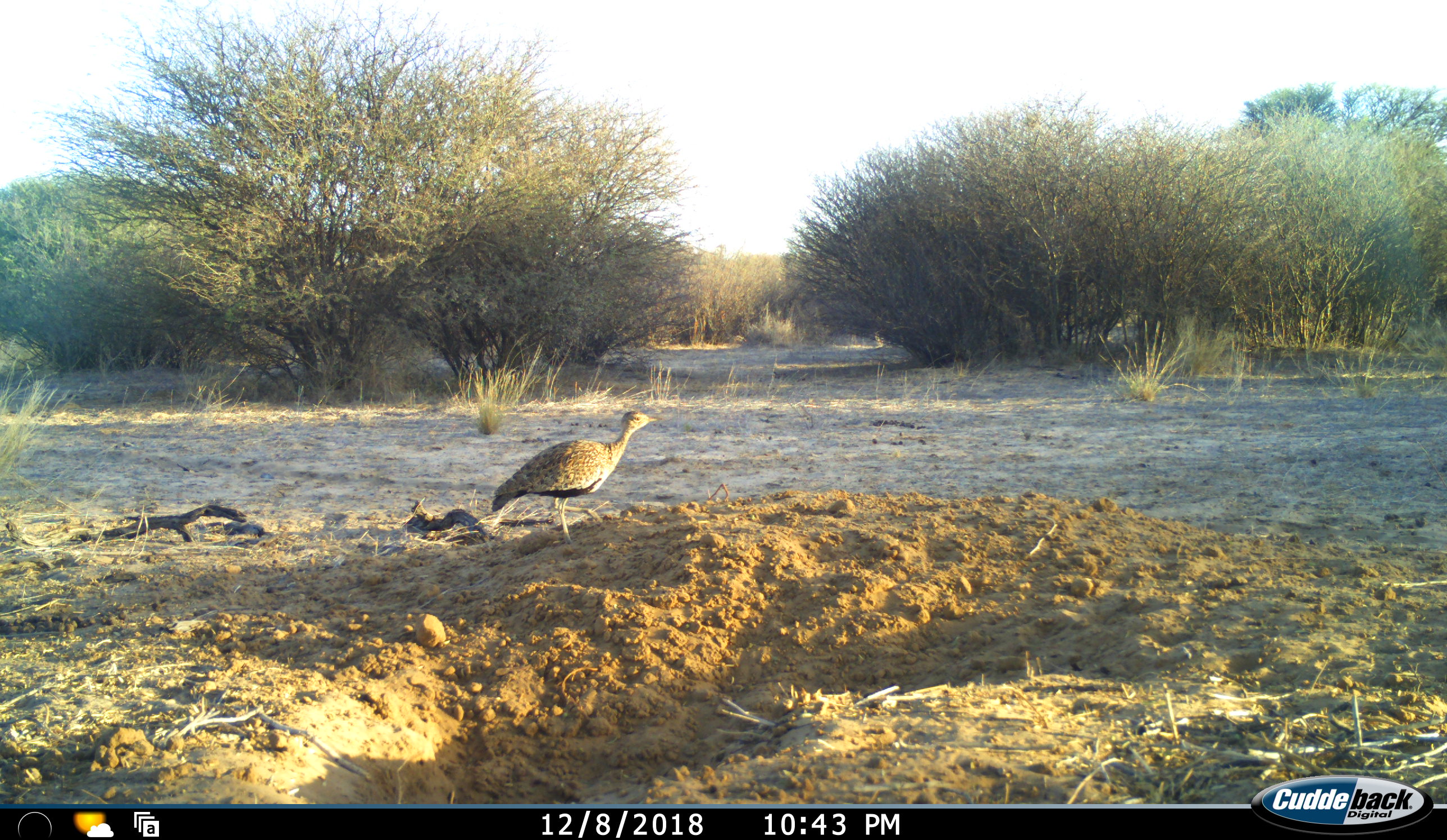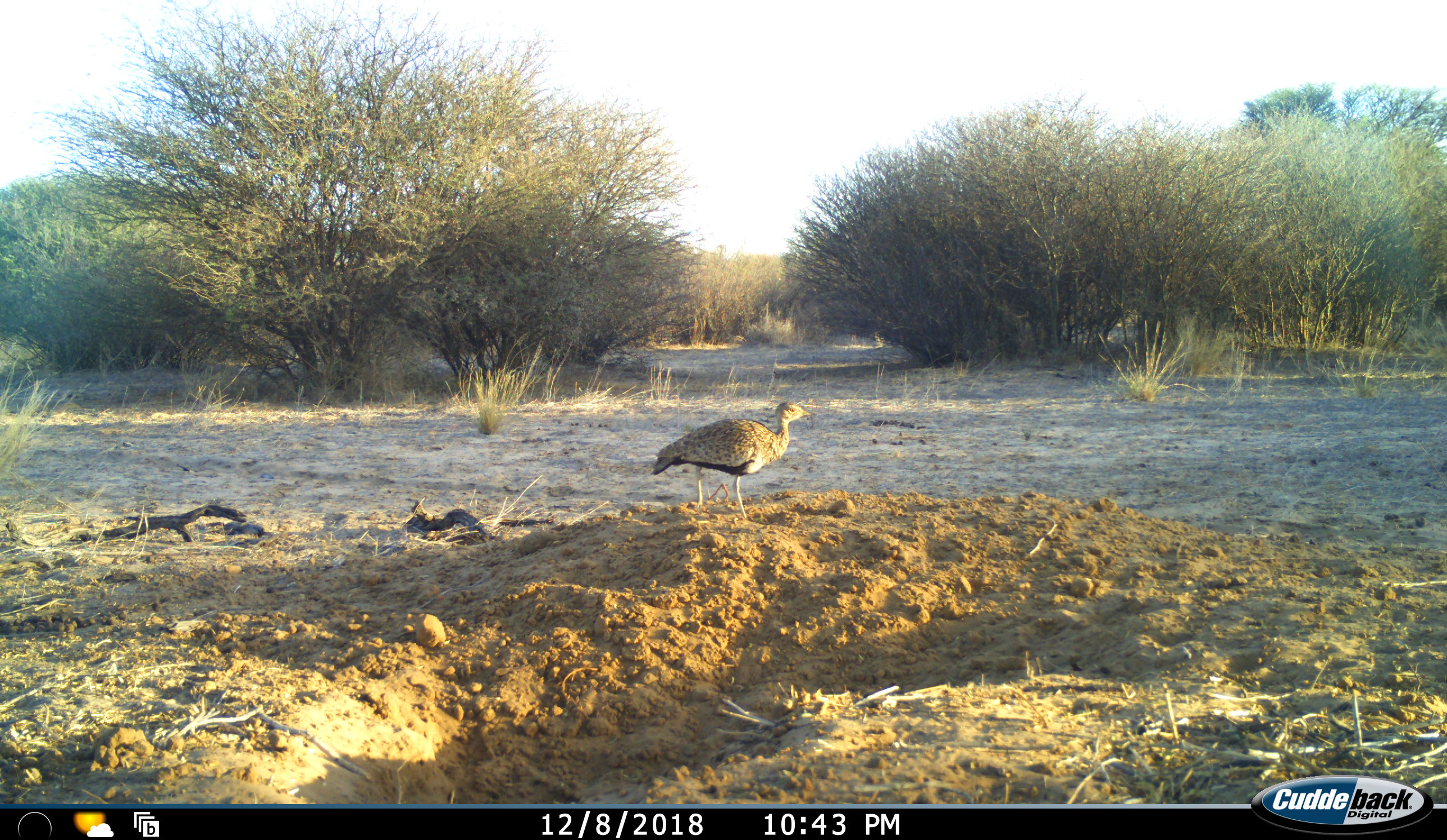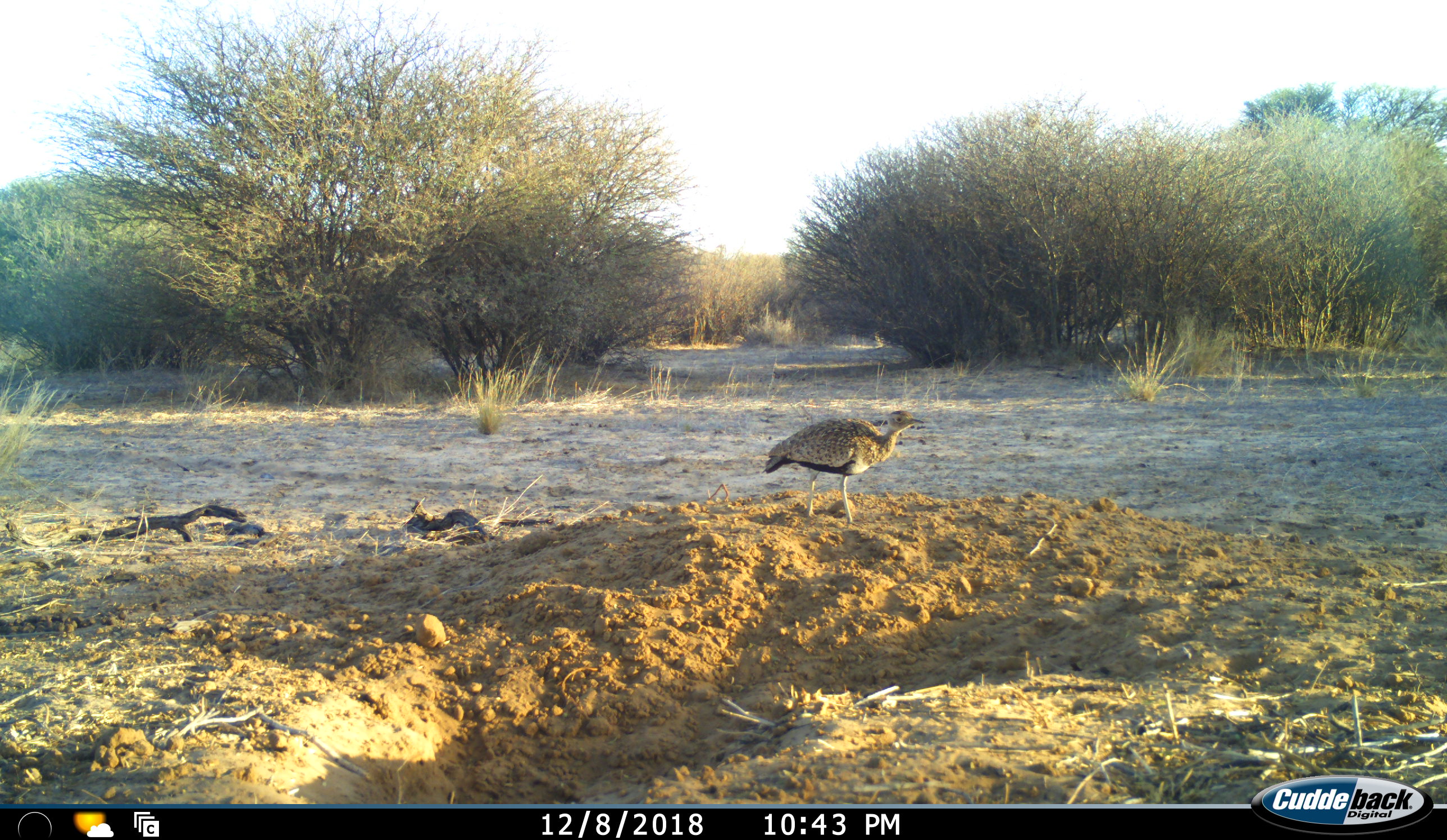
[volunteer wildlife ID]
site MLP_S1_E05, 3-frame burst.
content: unidentified animal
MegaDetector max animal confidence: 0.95